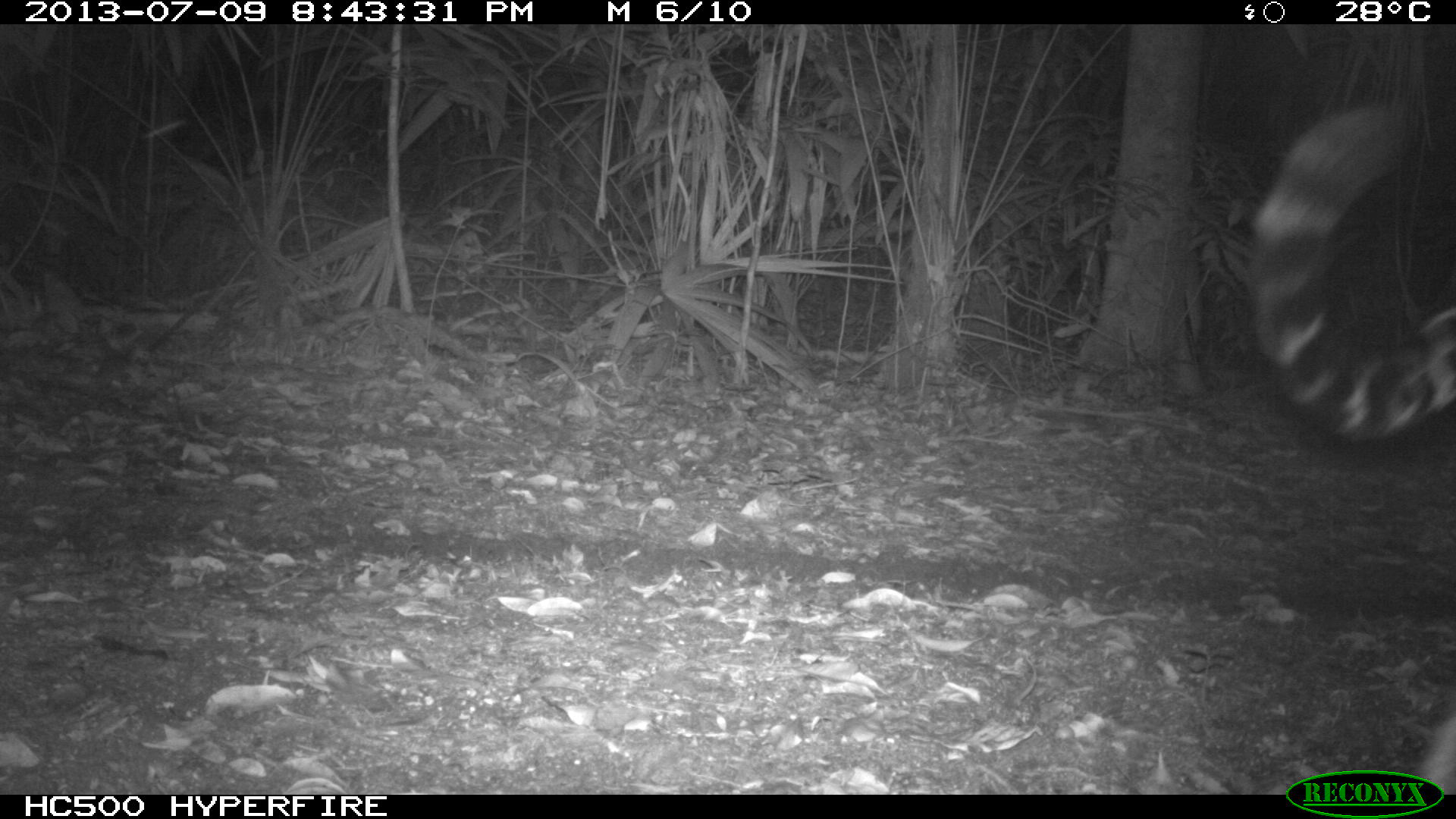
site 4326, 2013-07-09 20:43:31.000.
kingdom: Animalia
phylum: Chordata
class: Mammalia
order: Carnivora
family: Felidae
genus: Panthera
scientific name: Panthera onca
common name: jaguar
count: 1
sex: male